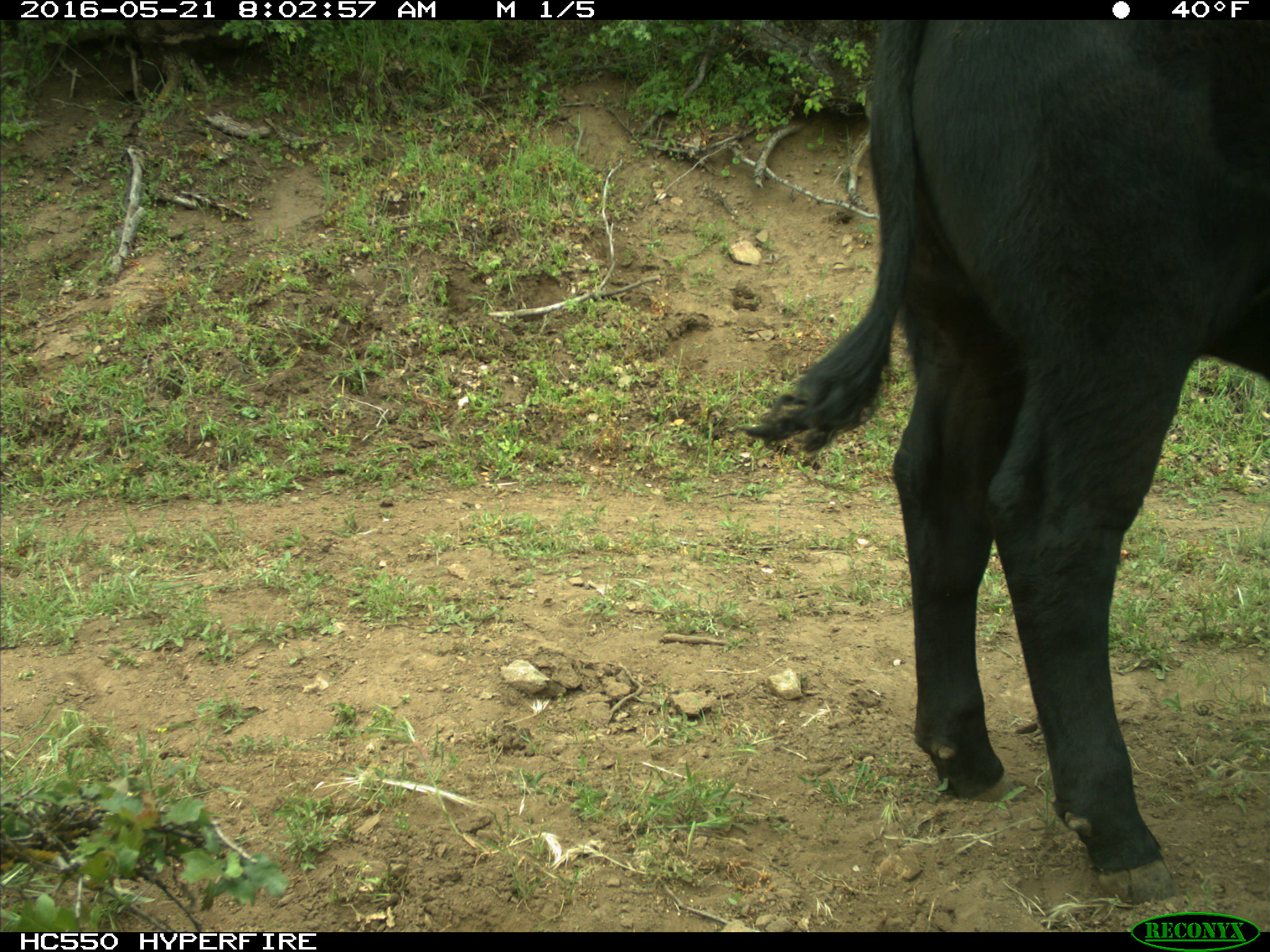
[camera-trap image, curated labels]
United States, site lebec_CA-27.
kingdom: Animalia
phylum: Chordata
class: Mammalia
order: Artiodactyla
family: Bovidae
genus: Bos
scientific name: Bos taurus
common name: domestic cow